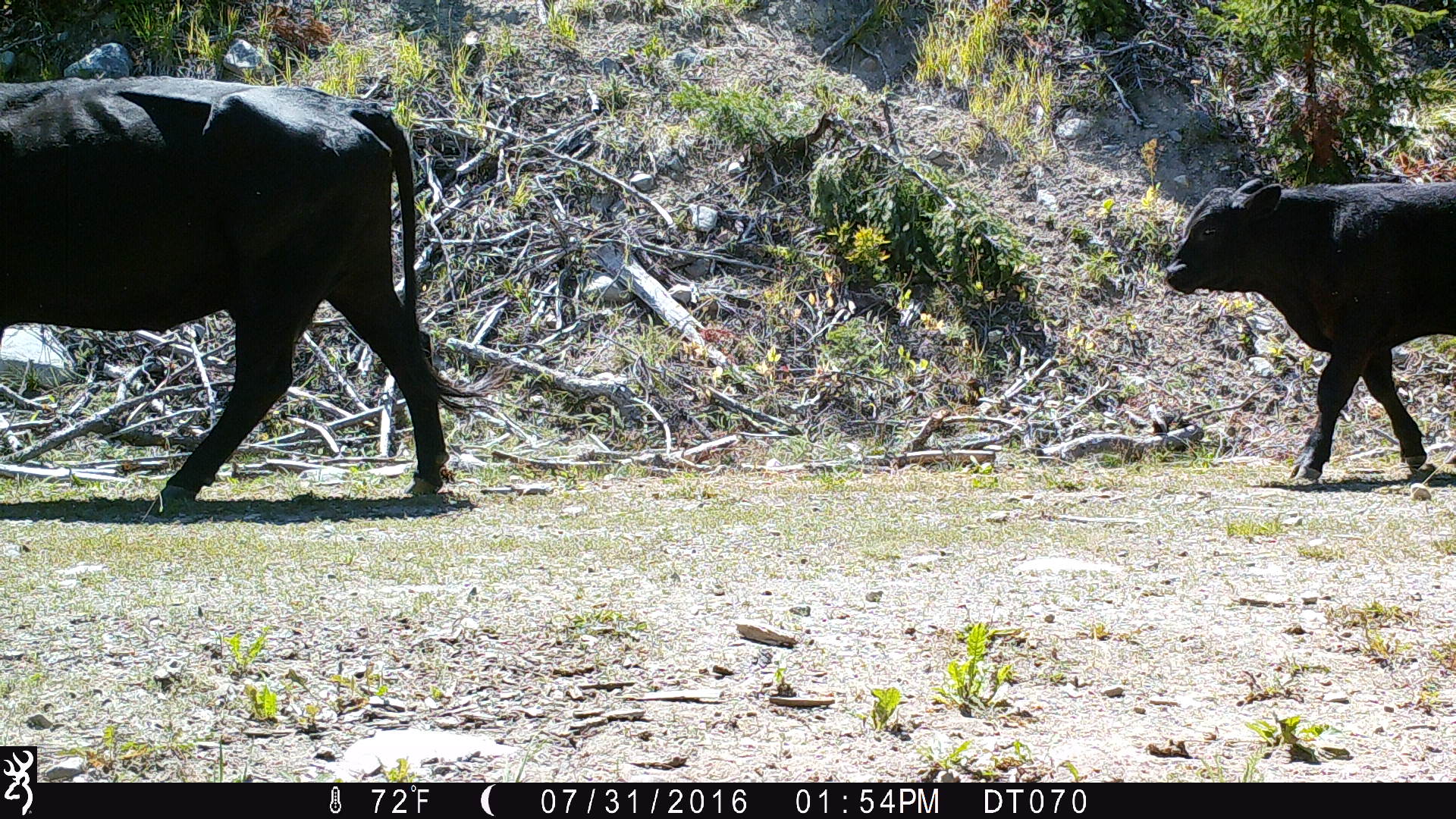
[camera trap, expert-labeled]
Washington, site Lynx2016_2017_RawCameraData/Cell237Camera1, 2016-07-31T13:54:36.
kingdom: Animalia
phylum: Chordata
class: Mammalia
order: Artiodactyla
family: Bovidae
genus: Bos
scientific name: Bos taurus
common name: domestic cattle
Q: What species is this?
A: Domestic cattle (Bos taurus).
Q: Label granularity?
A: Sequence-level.